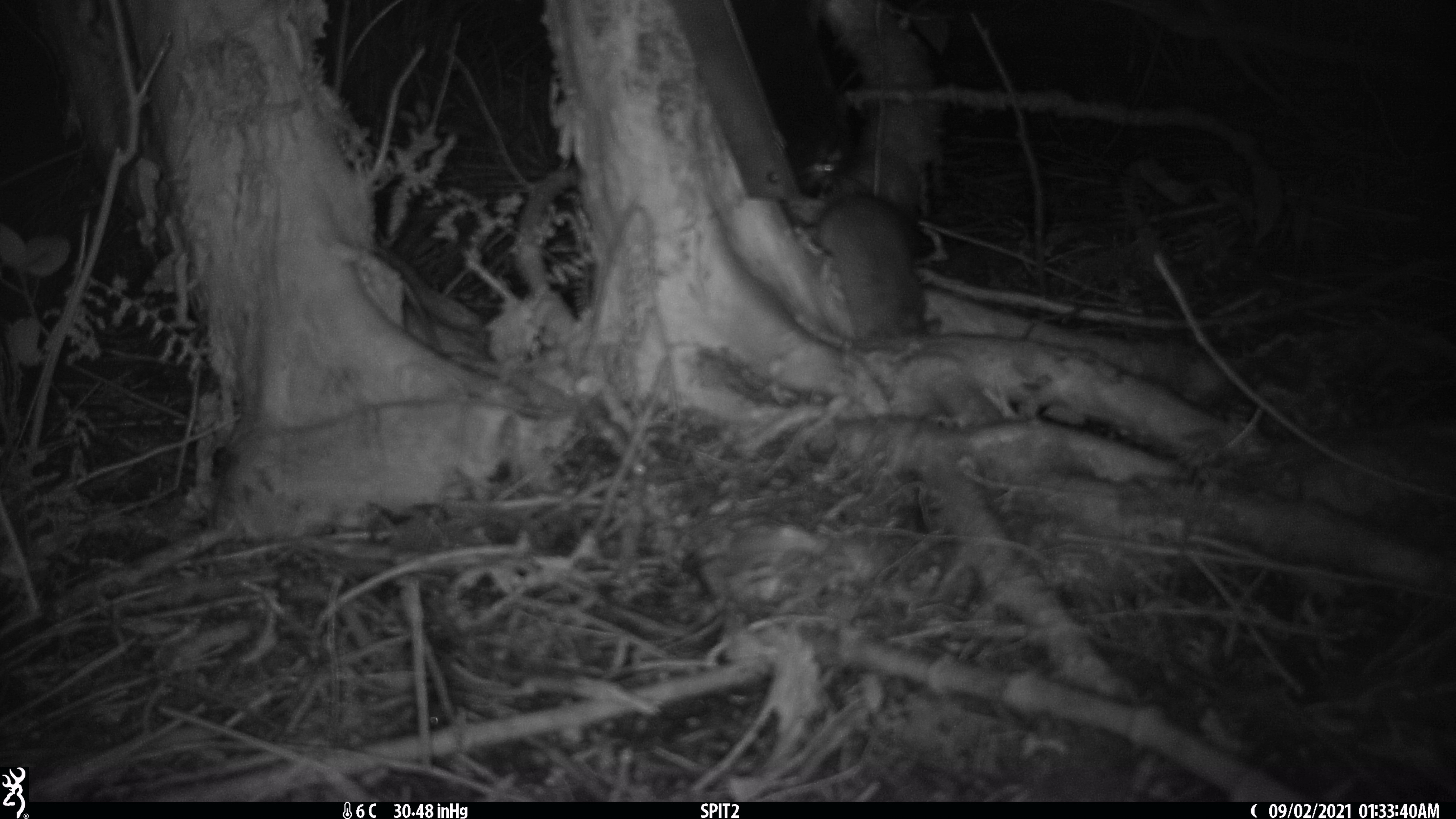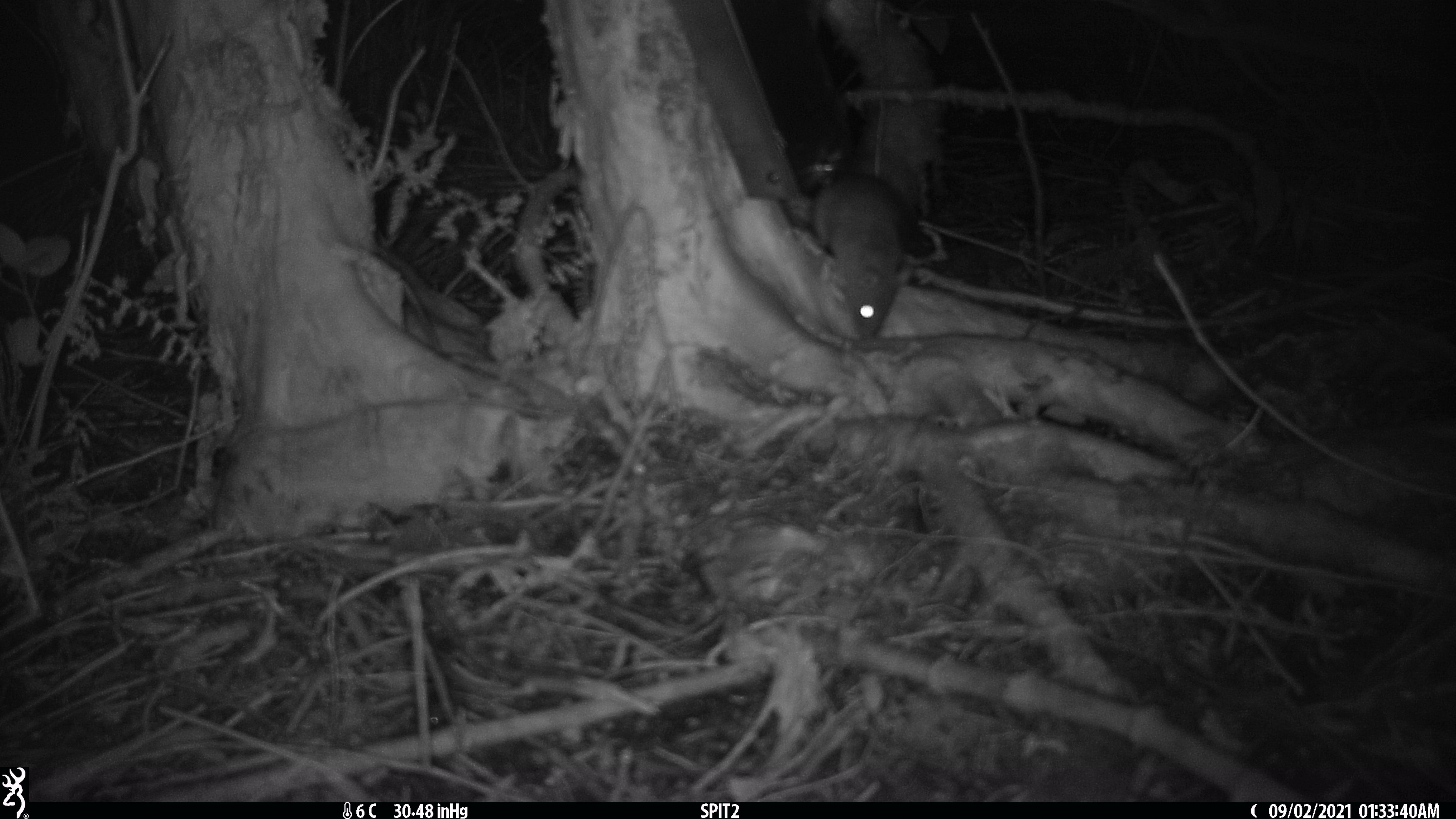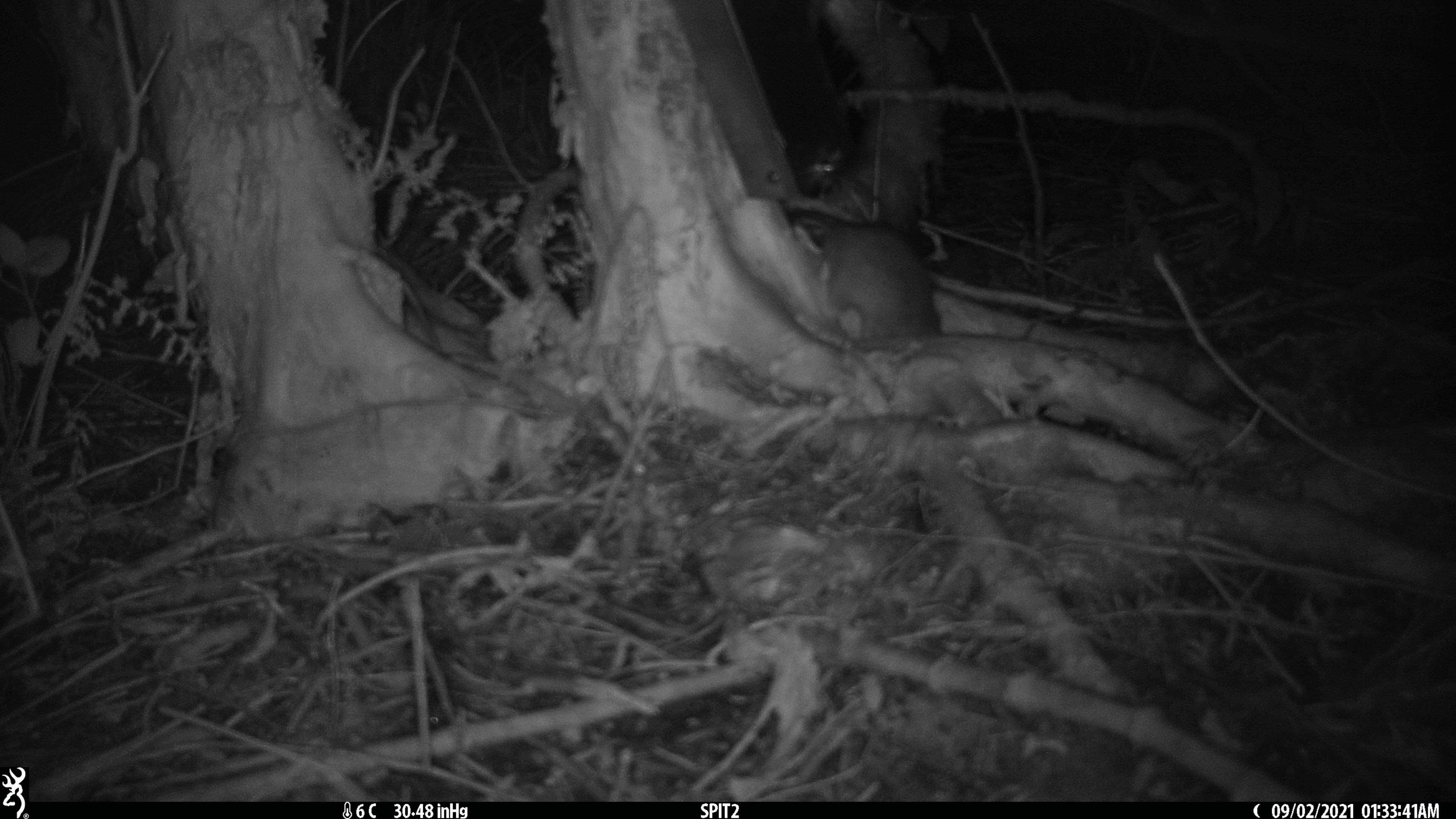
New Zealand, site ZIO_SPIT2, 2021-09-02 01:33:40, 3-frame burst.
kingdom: Animalia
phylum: Chordata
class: Mammalia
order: Rodentia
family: Muridae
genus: Rattus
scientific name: Rattus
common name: rat